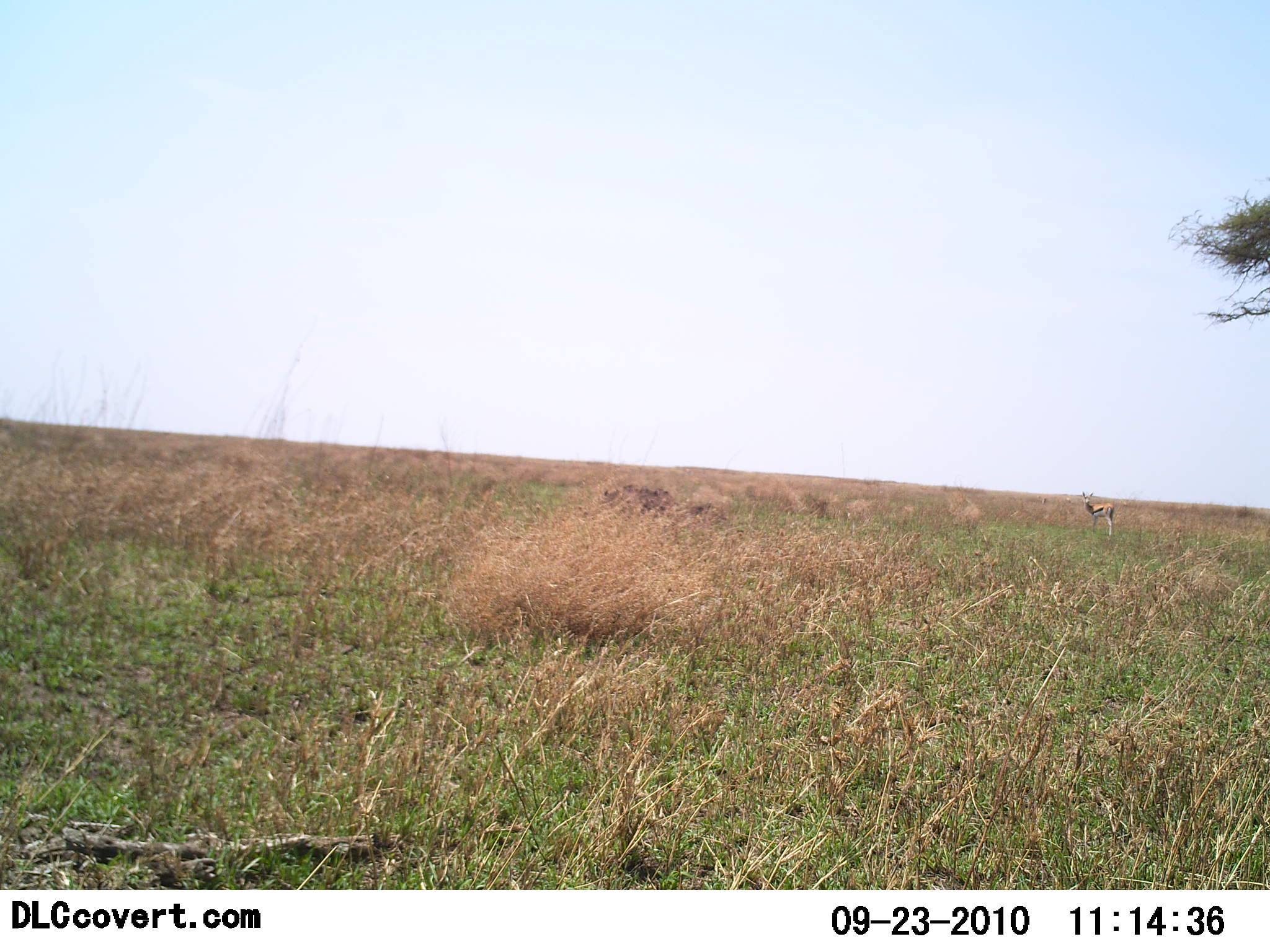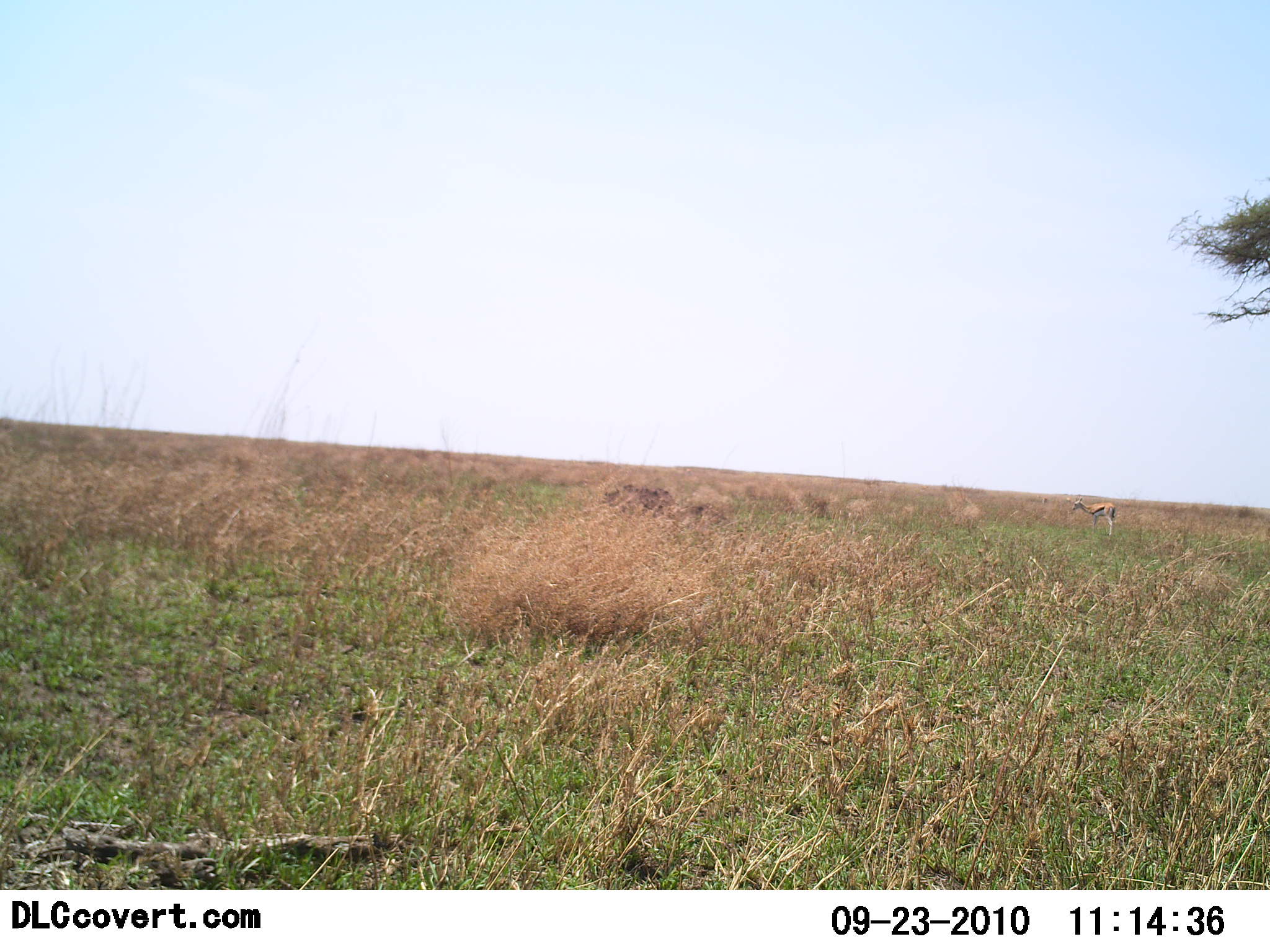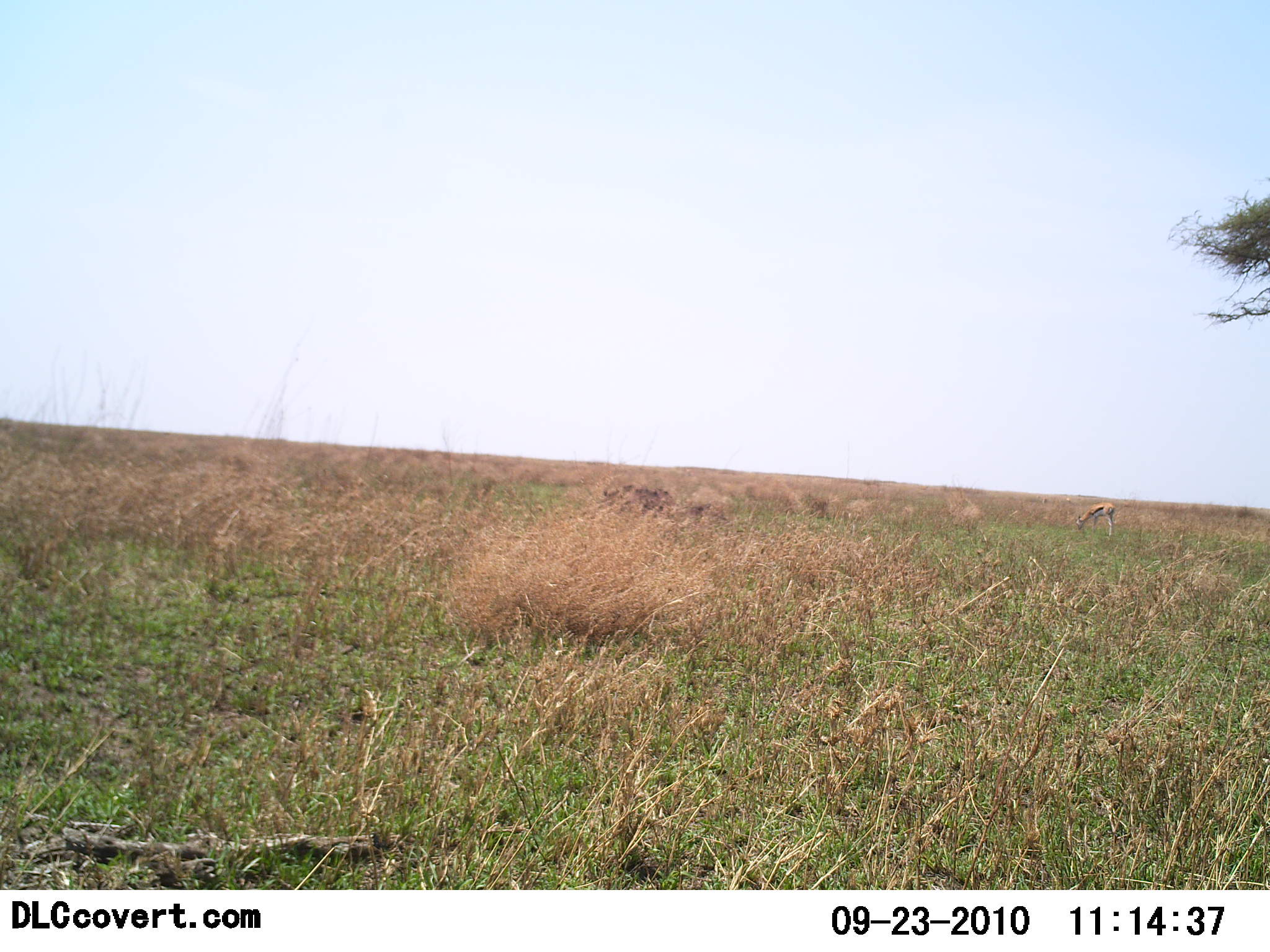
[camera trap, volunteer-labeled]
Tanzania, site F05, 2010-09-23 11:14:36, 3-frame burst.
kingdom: Animalia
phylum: Chordata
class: Mammalia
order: Artiodactyla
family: Bovidae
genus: Eudorcas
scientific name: Eudorcas thomsonii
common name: thomson's gazelle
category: gazellethomsons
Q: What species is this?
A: Gazellethomsons (thomson's gazelle) (Eudorcas thomsonii).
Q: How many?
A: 1.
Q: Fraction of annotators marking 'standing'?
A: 62%.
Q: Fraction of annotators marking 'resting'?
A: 0%.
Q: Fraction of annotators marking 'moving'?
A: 8%.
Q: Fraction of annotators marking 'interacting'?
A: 0%.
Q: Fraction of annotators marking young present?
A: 0%.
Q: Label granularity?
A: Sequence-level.